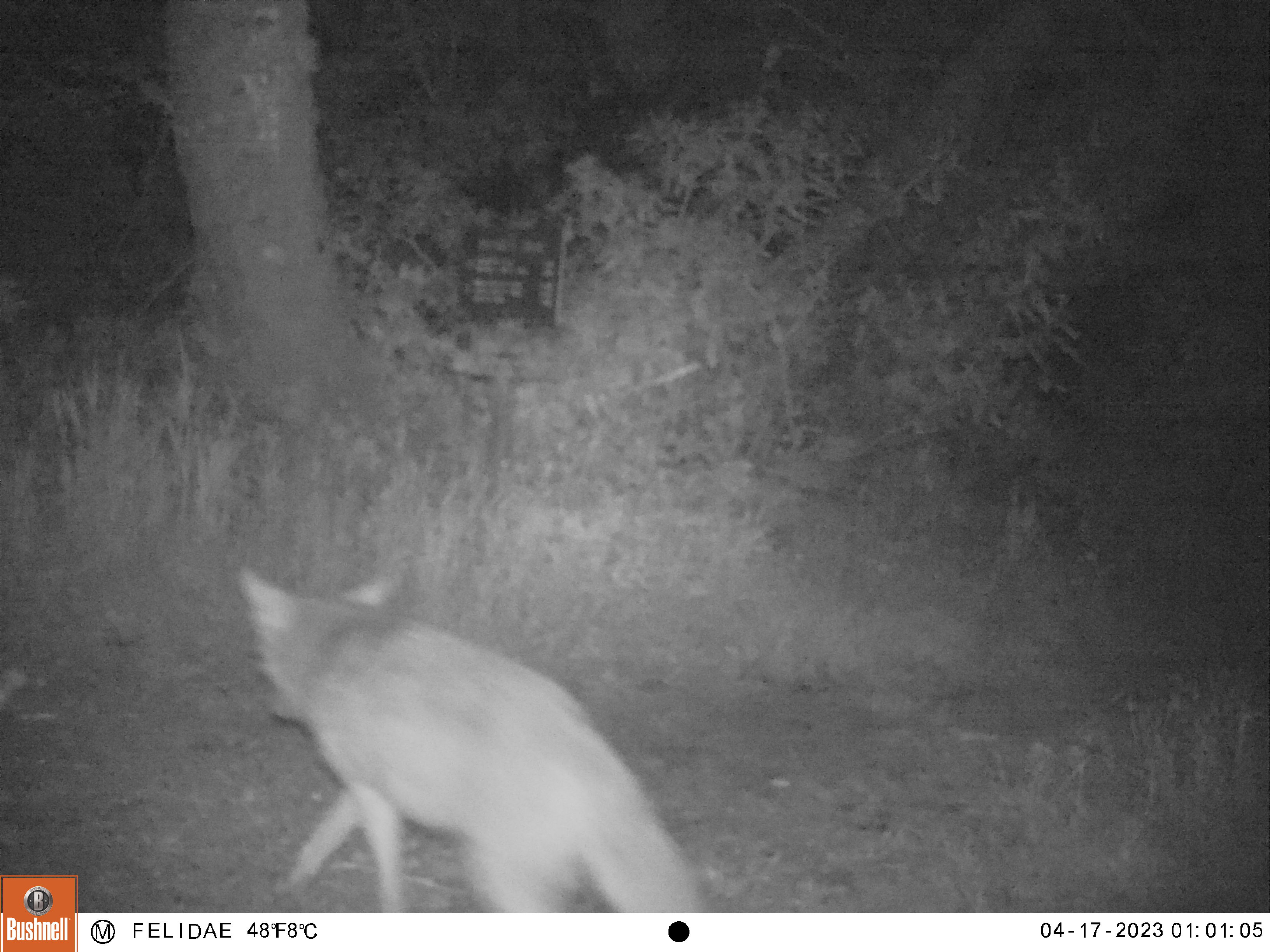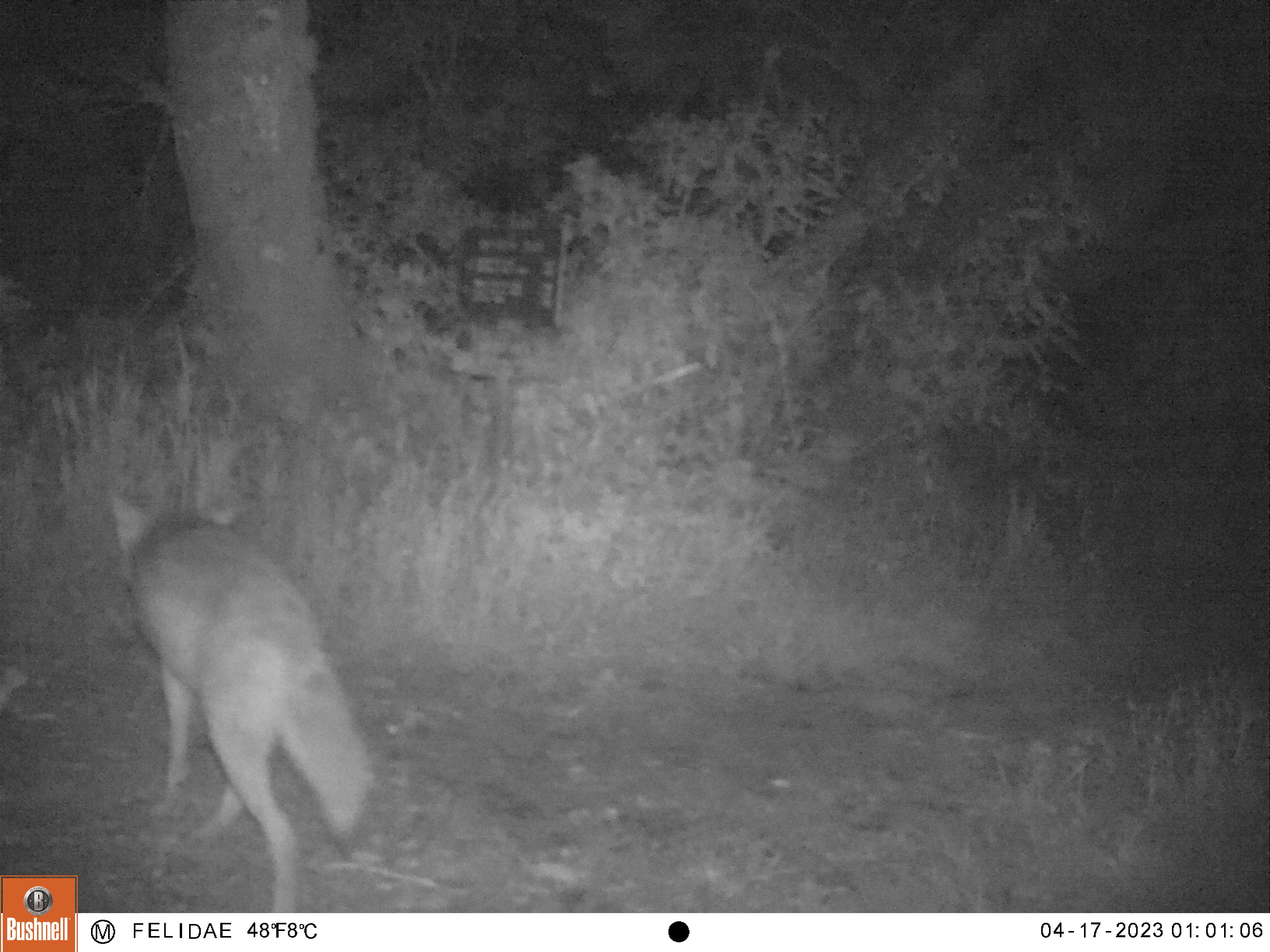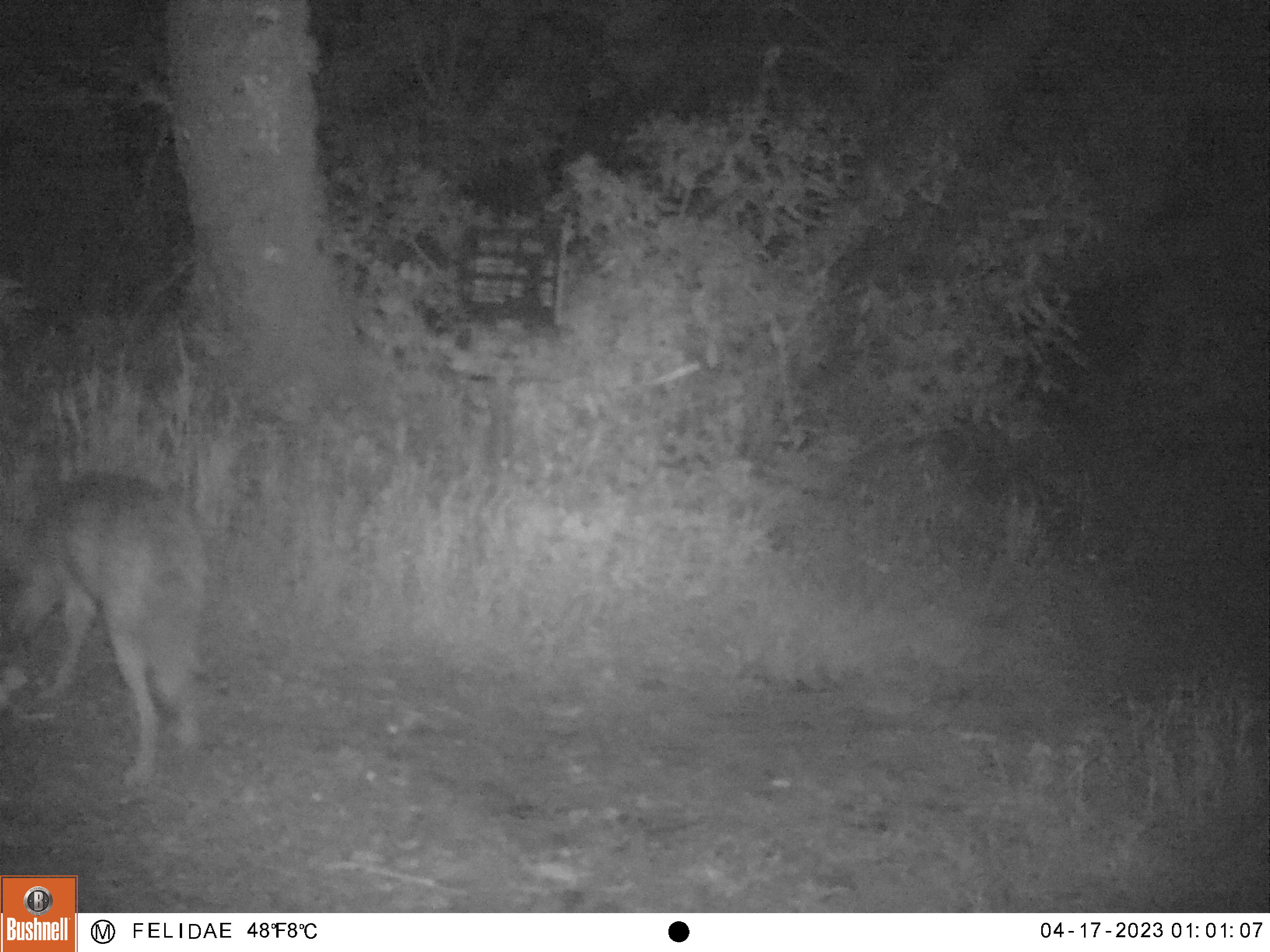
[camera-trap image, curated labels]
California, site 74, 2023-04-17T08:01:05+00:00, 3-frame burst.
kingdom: Animalia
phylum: Chordata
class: Mammalia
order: Carnivora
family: Canidae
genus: Canis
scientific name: Canis latrans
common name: coyote